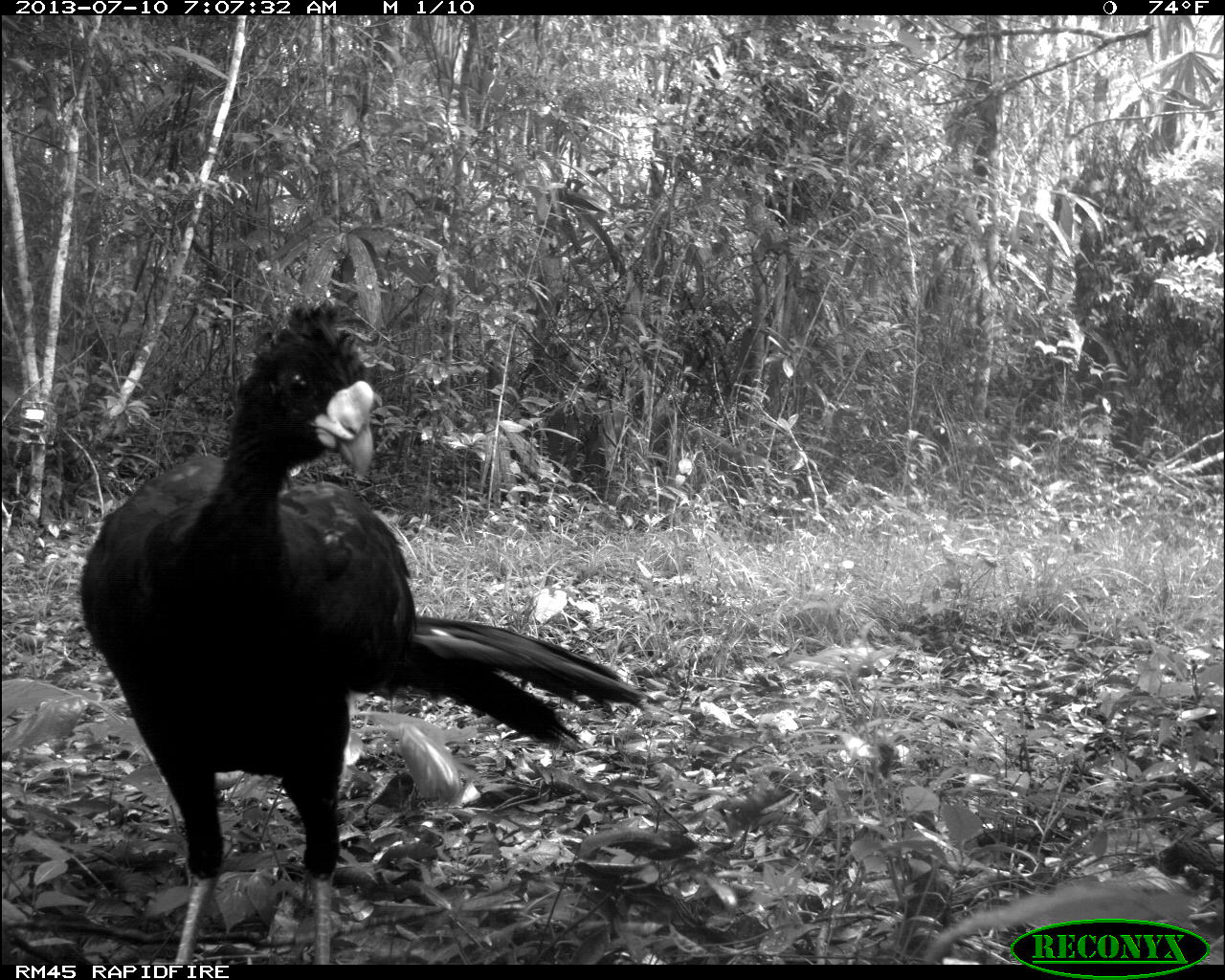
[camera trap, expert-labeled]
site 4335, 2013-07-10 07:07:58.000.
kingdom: Animalia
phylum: Chordata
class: Aves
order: Galliformes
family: Cracidae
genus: Crax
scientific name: Crax rubra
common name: great curassow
Crax rubra (great curassow), count 1, sex male.